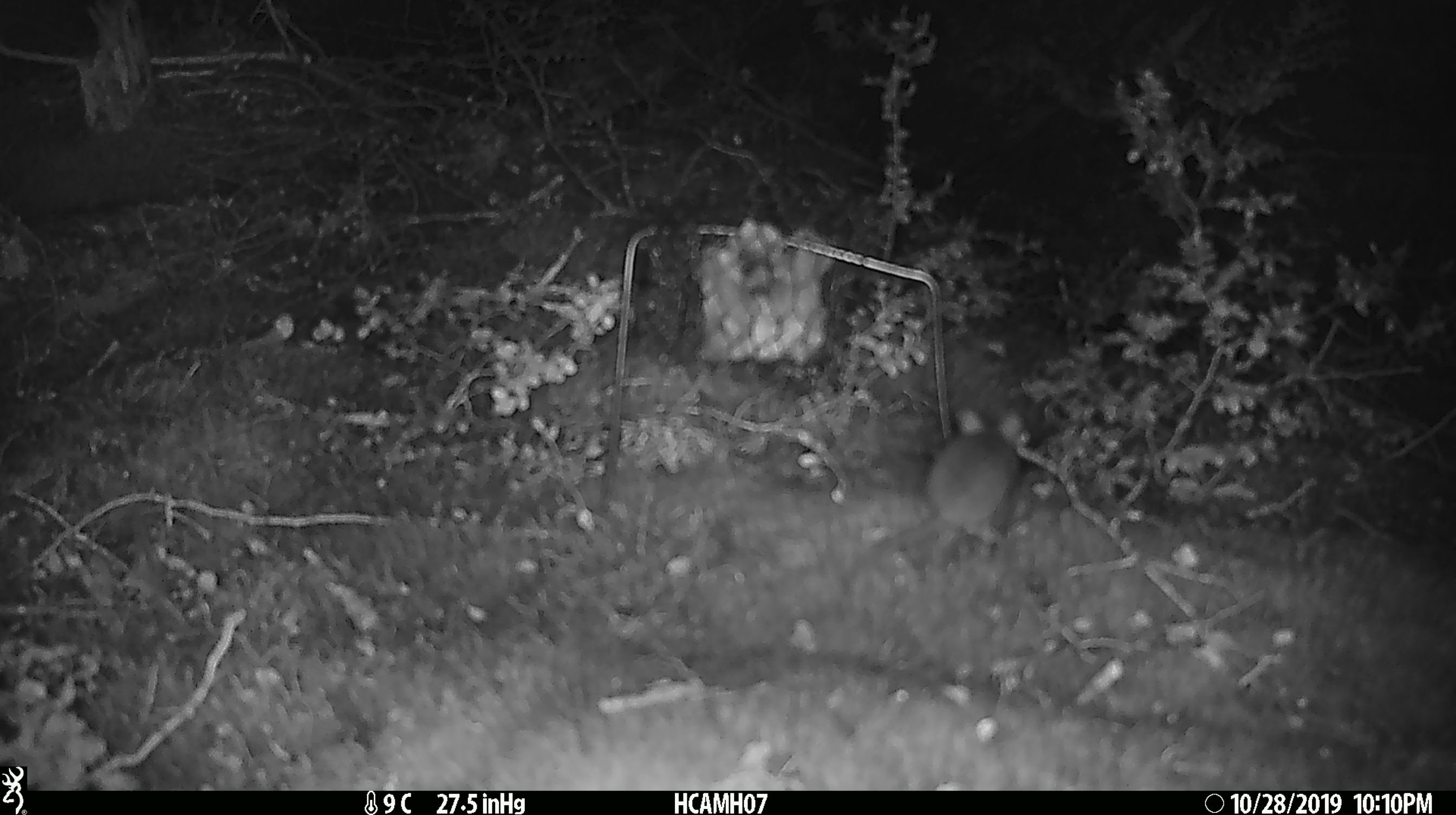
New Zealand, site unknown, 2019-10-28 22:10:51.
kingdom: Animalia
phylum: Chordata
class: Mammalia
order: Rodentia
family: Muridae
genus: Mus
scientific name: Mus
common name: mouse